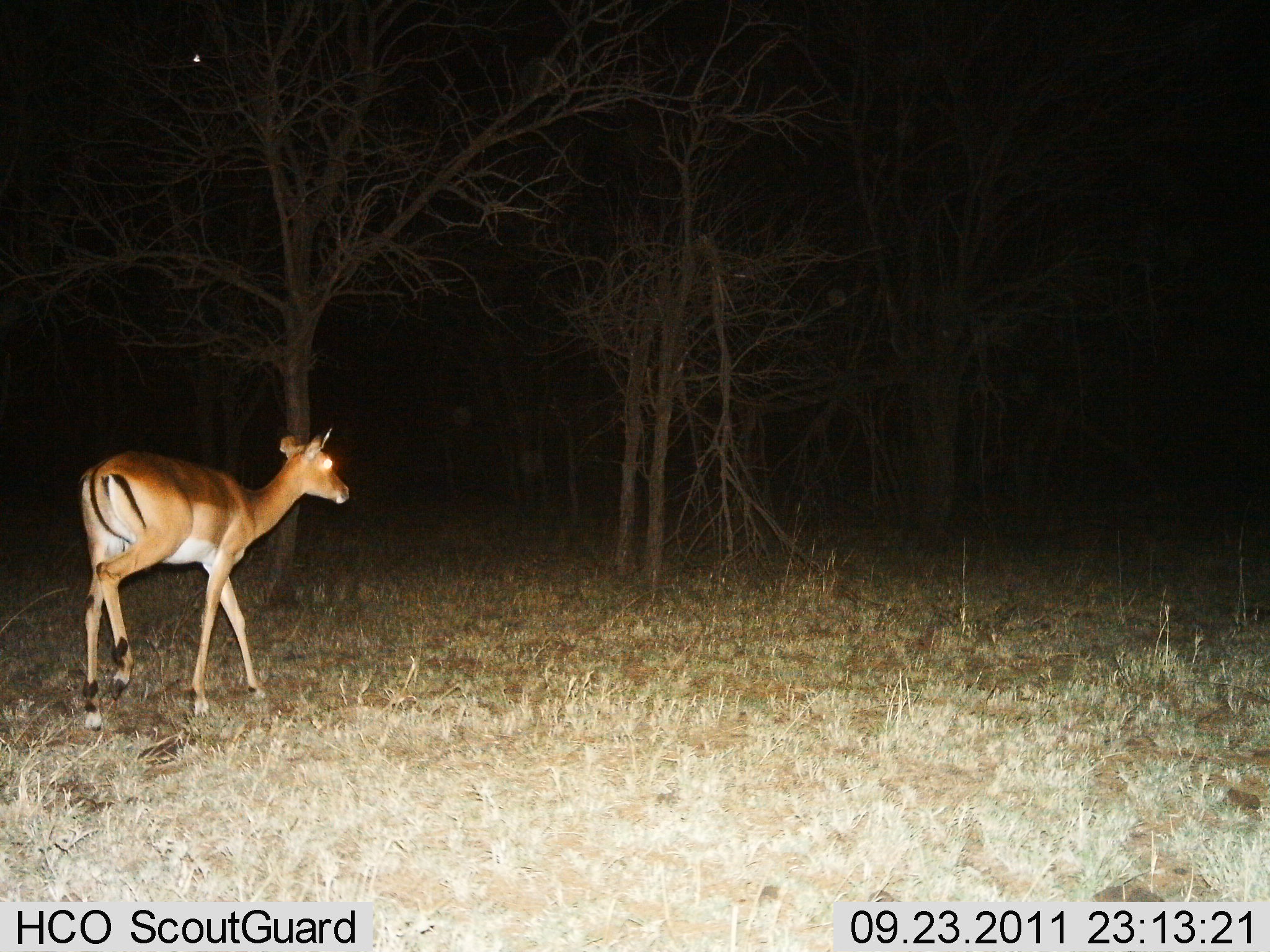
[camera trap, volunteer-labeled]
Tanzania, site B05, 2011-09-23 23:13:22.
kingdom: Animalia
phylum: Chordata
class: Mammalia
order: Artiodactyla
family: Bovidae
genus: Aepyceros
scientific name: Aepyceros melampus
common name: impala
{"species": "impala (Aepyceros melampus)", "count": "1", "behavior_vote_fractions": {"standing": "23%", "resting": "8%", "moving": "92%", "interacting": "0%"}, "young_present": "0%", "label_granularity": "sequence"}